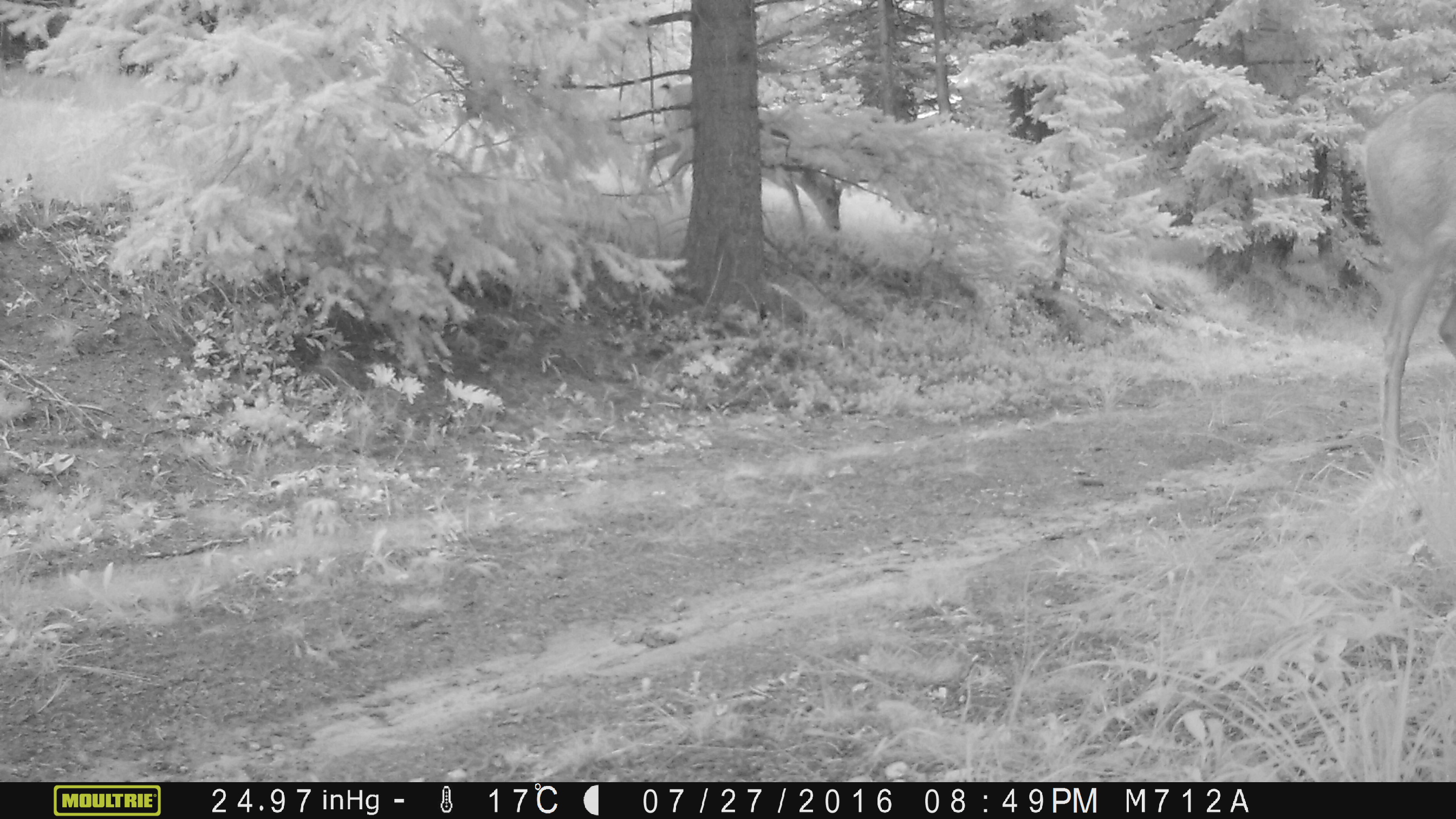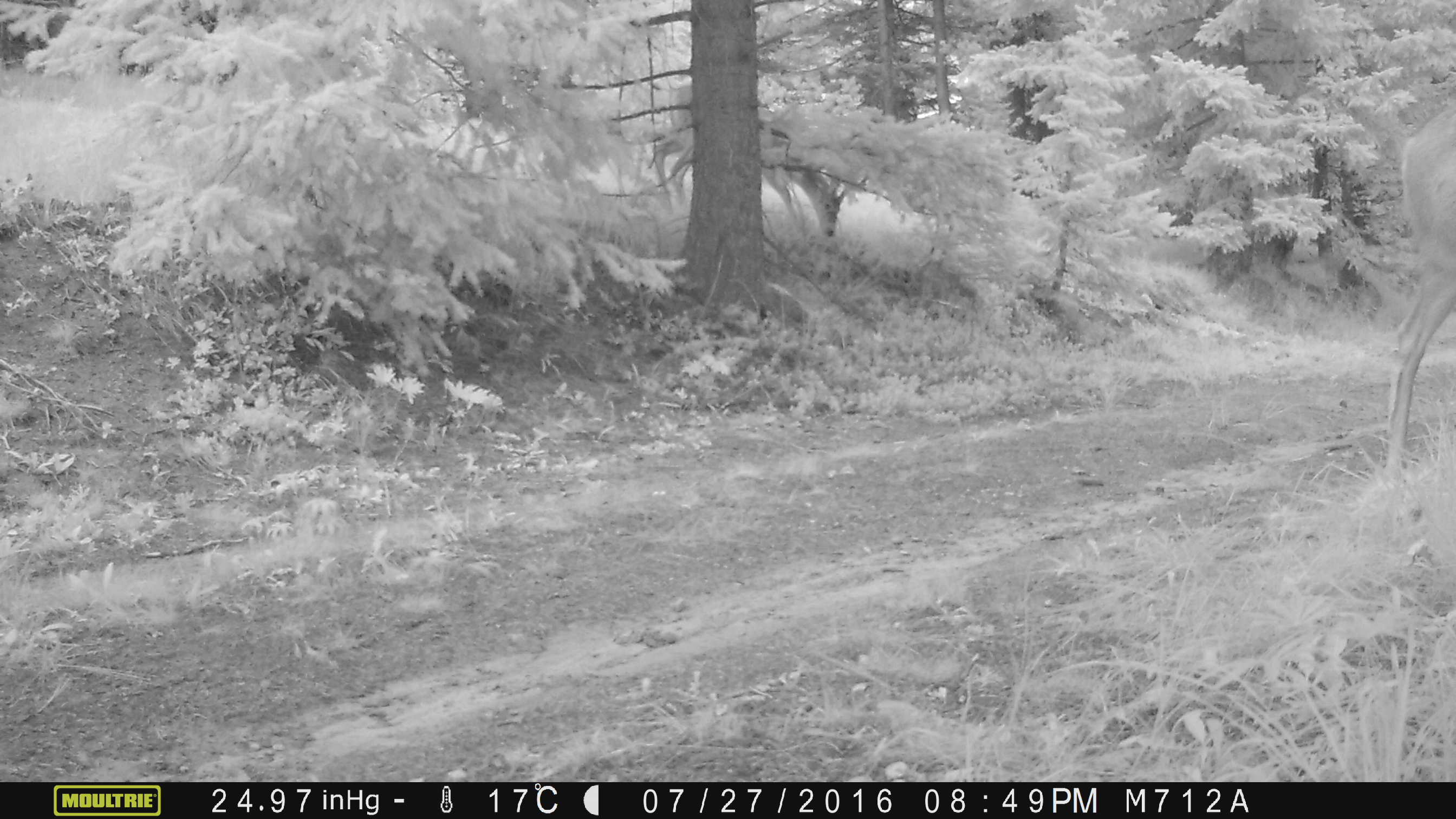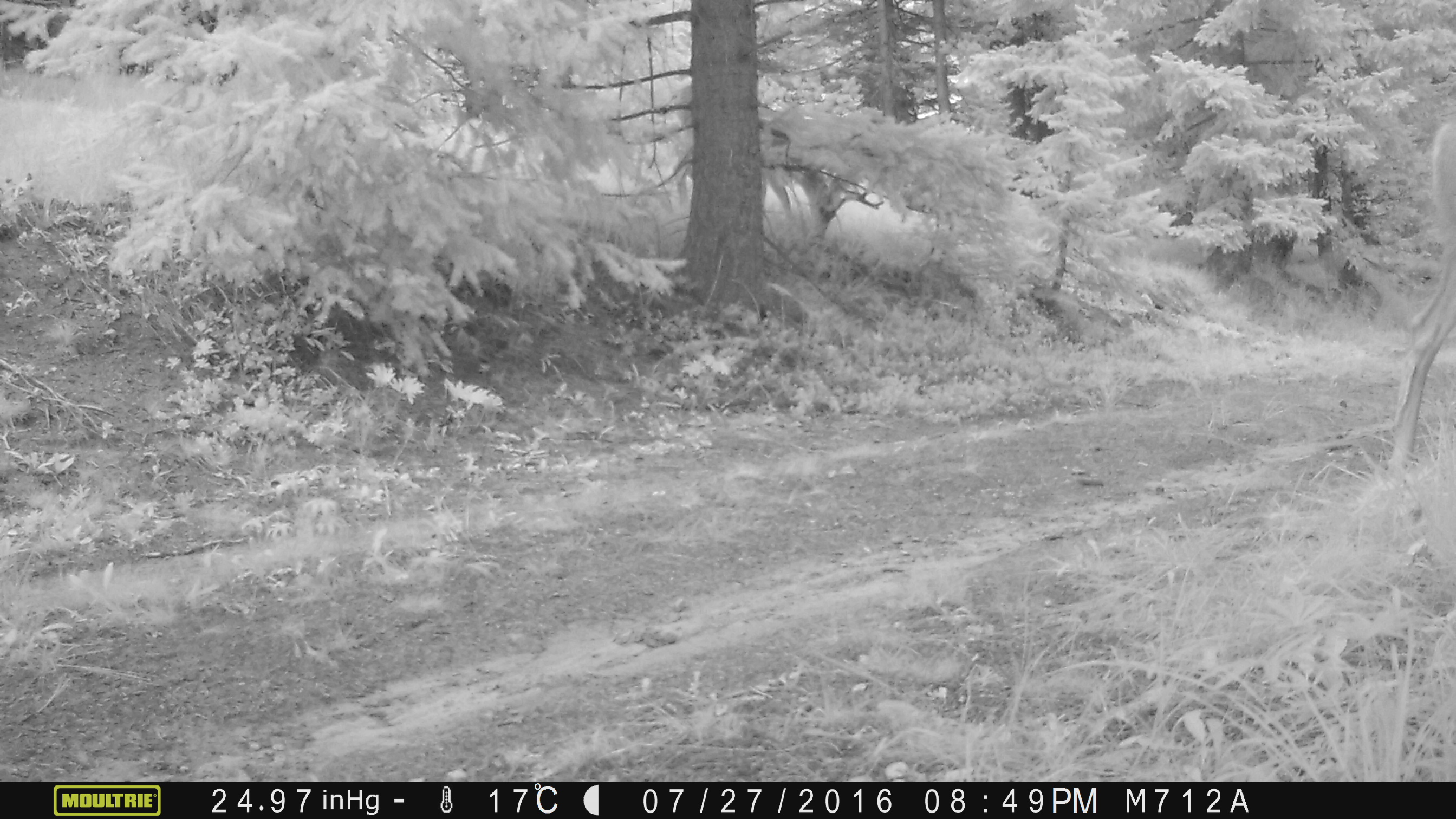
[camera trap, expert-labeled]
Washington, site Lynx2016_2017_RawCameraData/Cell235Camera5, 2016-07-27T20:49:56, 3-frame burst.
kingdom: Animalia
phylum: Chordata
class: Mammalia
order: Artiodactyla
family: Cervidae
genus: Odocoileus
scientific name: Odocoileus hemionus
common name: mule deer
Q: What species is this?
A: Odocoileus hemionus (mule deer).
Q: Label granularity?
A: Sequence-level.